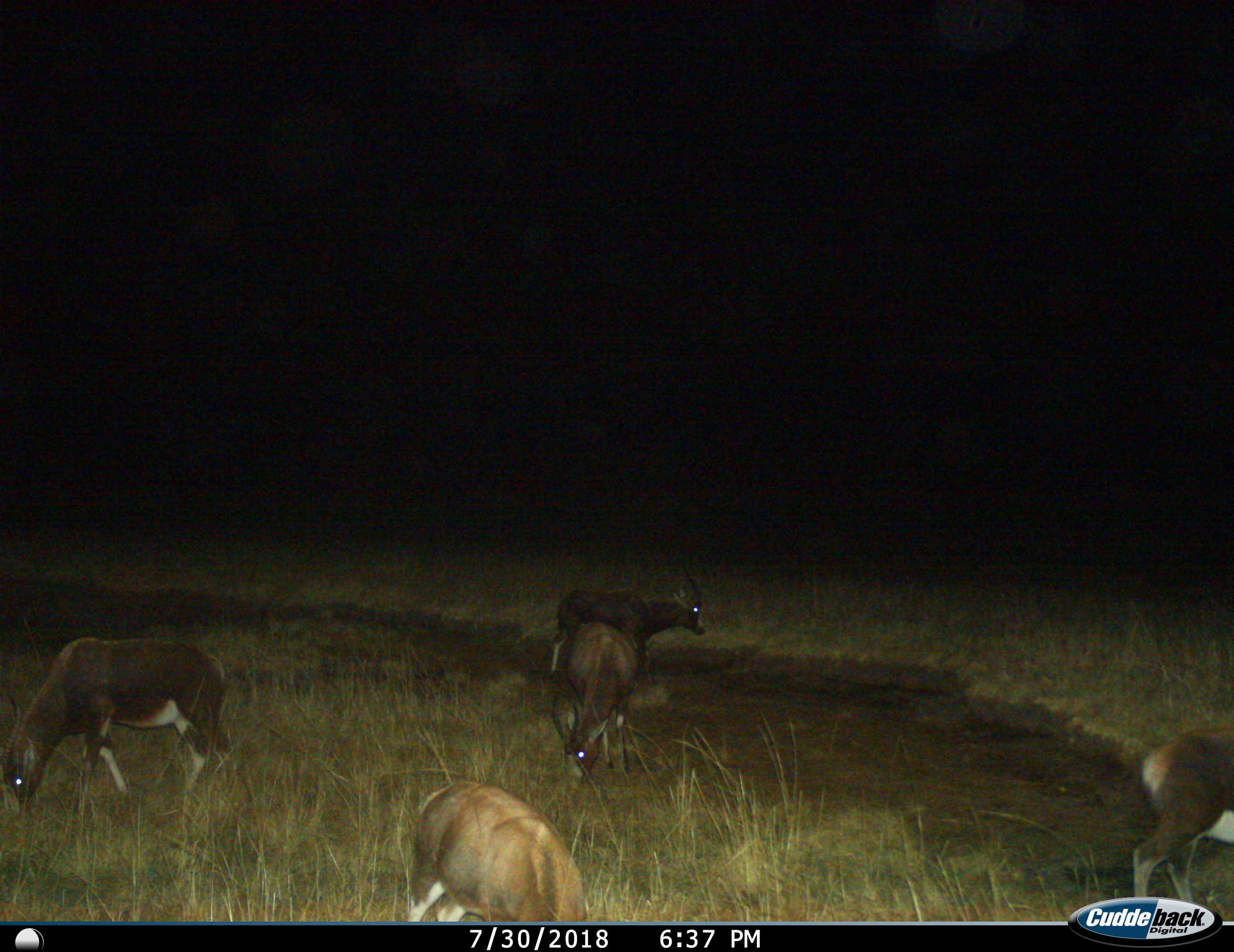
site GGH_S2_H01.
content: unidentified animal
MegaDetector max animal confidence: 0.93